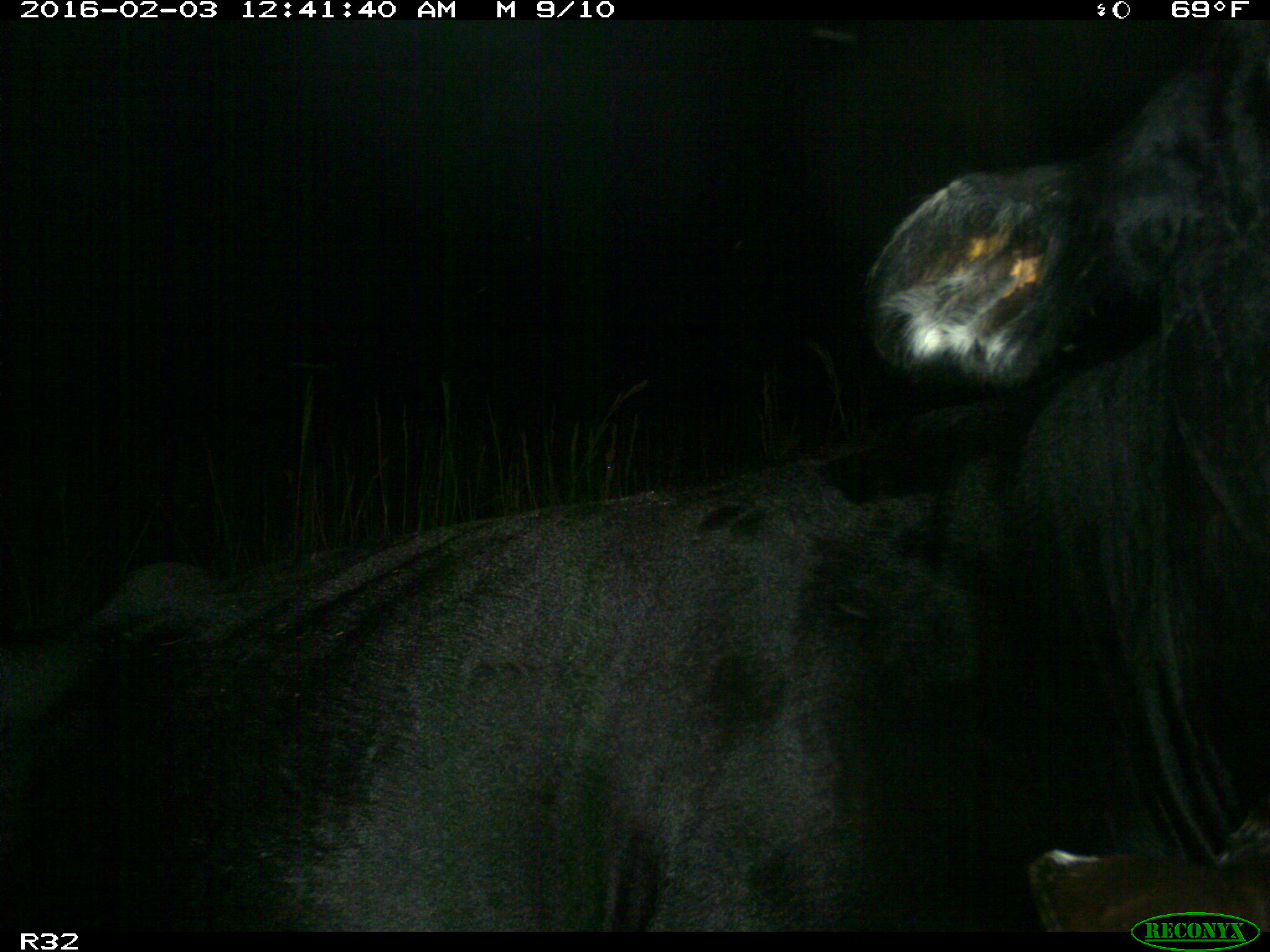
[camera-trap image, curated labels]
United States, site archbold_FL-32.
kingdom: Animalia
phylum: Chordata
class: Mammalia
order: Artiodactyla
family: Bovidae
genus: Bos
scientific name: Bos taurus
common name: domestic cow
Bos taurus (domestic cow).